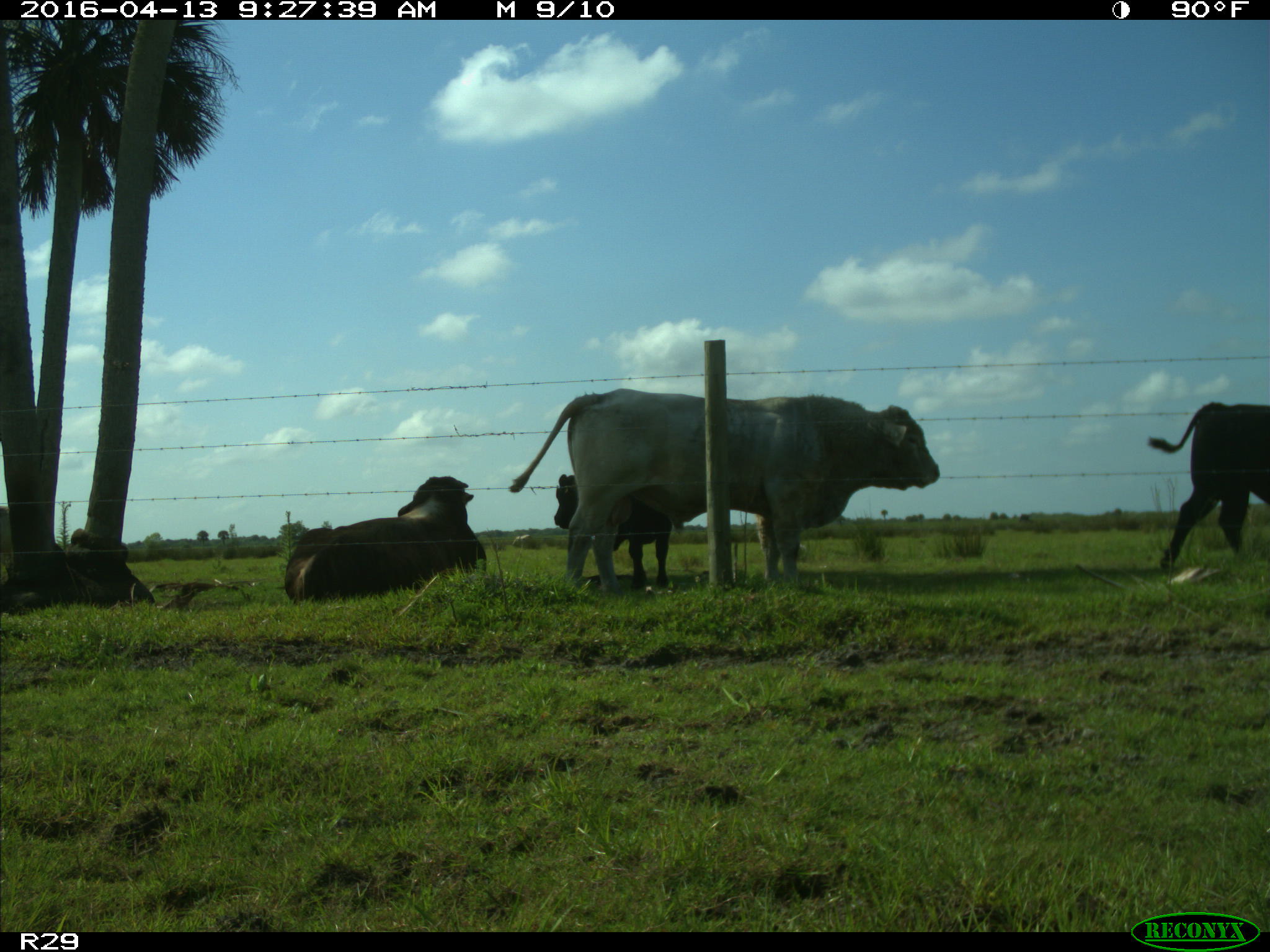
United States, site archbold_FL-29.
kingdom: Animalia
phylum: Chordata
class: Mammalia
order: Artiodactyla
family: Bovidae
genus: Bos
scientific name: Bos taurus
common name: domestic cow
Bos taurus (domestic cow).